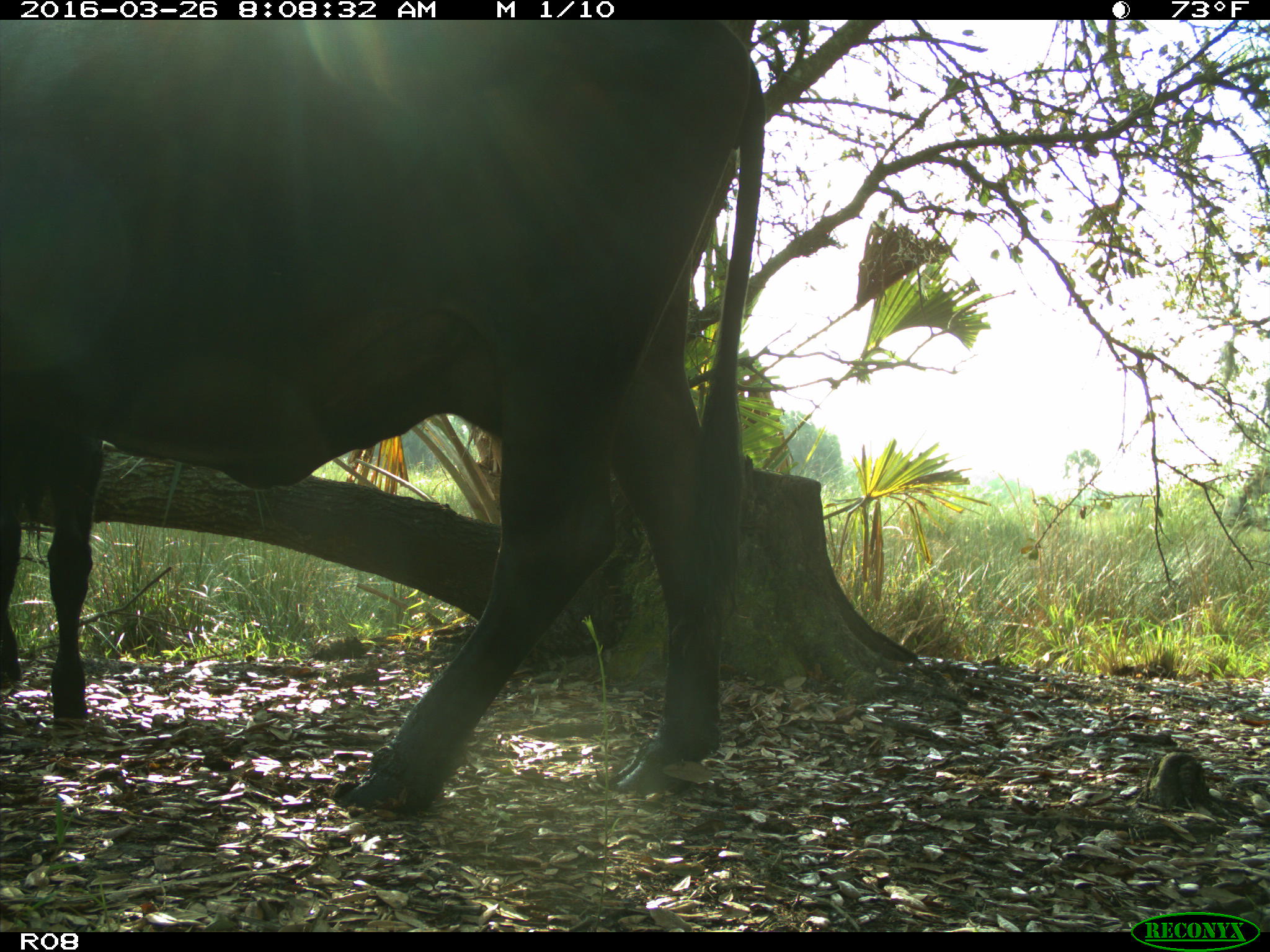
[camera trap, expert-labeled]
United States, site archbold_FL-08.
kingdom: Animalia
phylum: Chordata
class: Mammalia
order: Artiodactyla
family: Bovidae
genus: Bos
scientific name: Bos taurus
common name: domestic cow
Bos taurus (domestic cow).